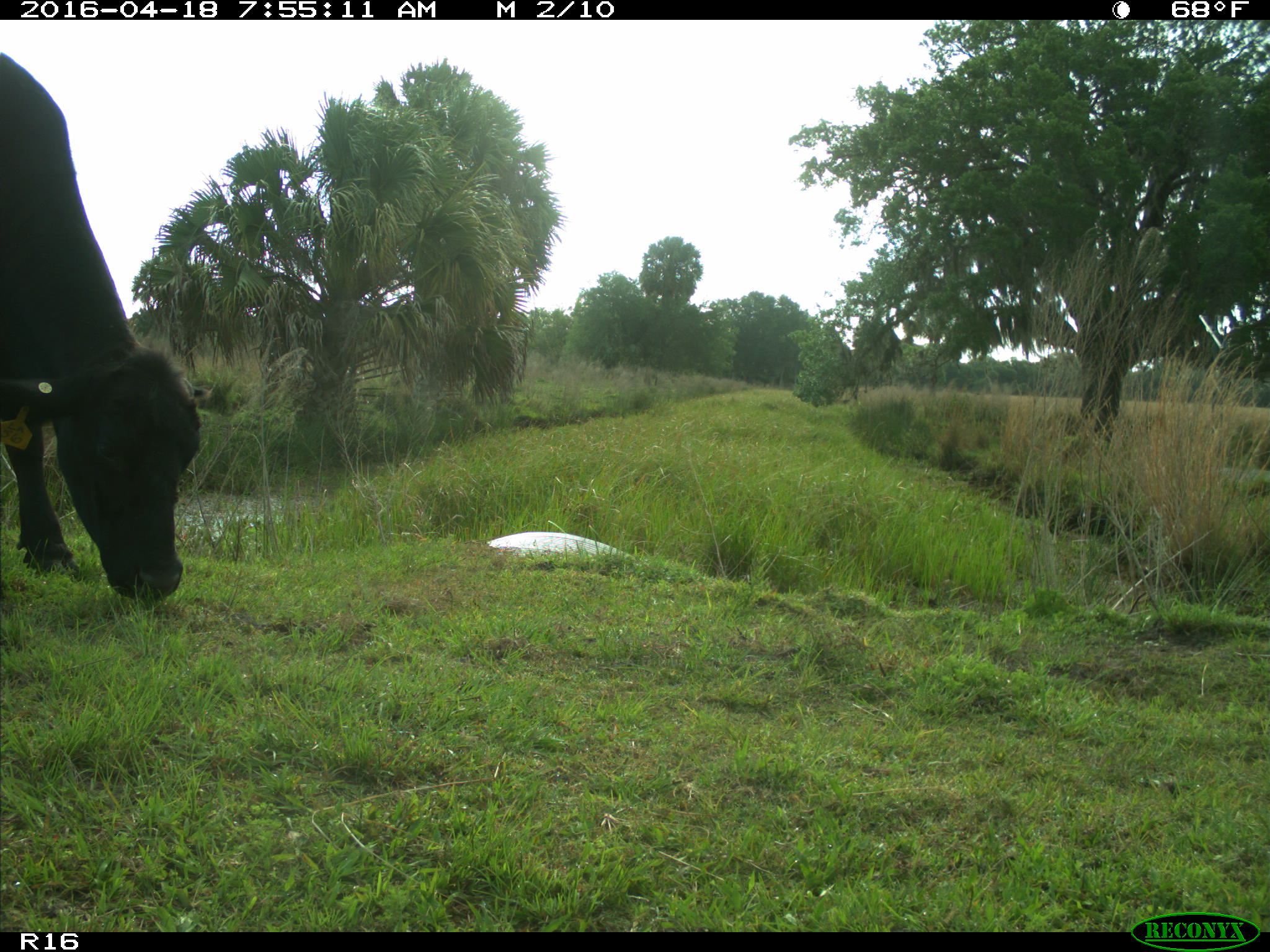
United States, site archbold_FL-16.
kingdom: Animalia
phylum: Chordata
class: Mammalia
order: Artiodactyla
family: Bovidae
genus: Bos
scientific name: Bos taurus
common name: domestic cow